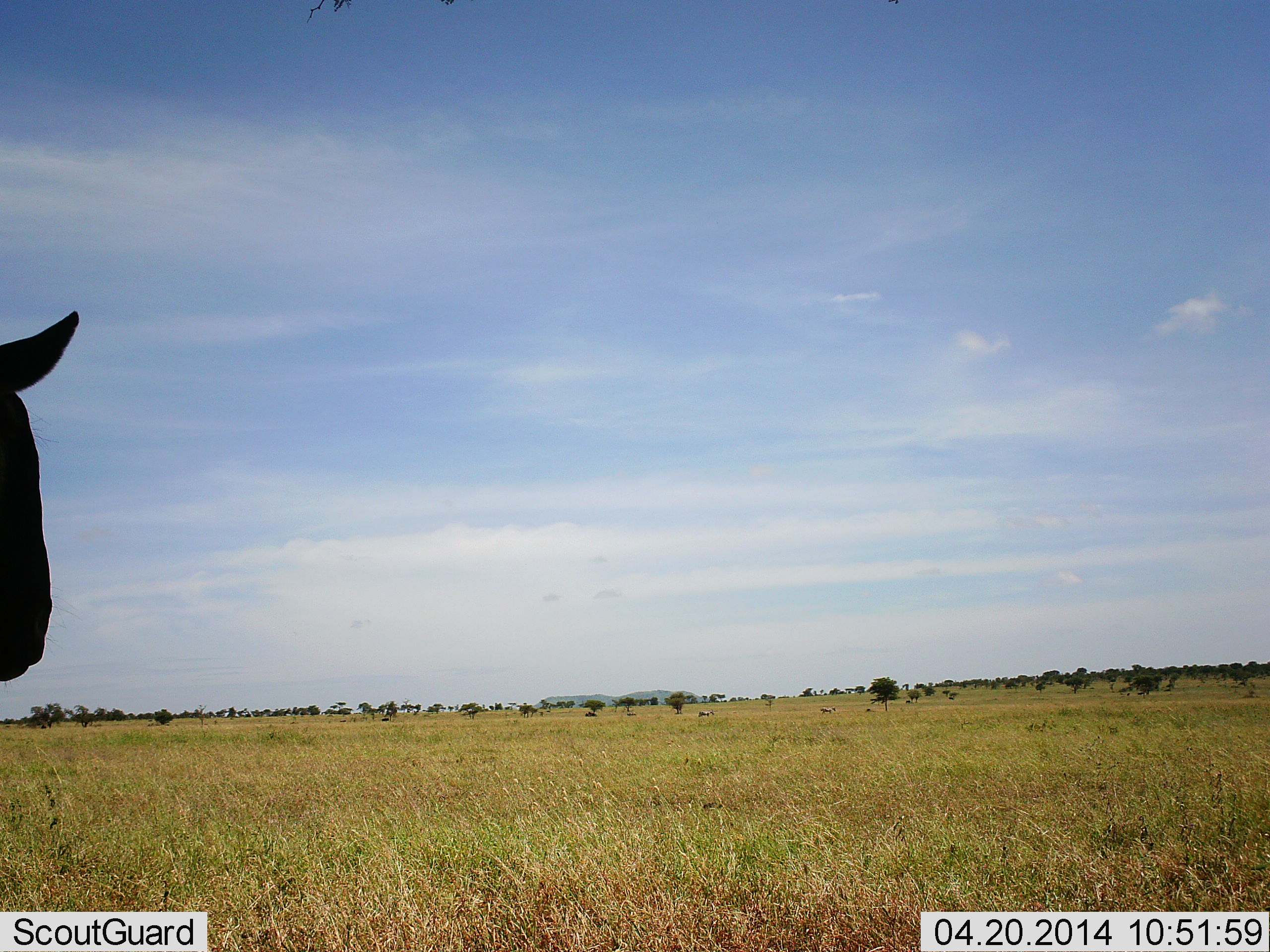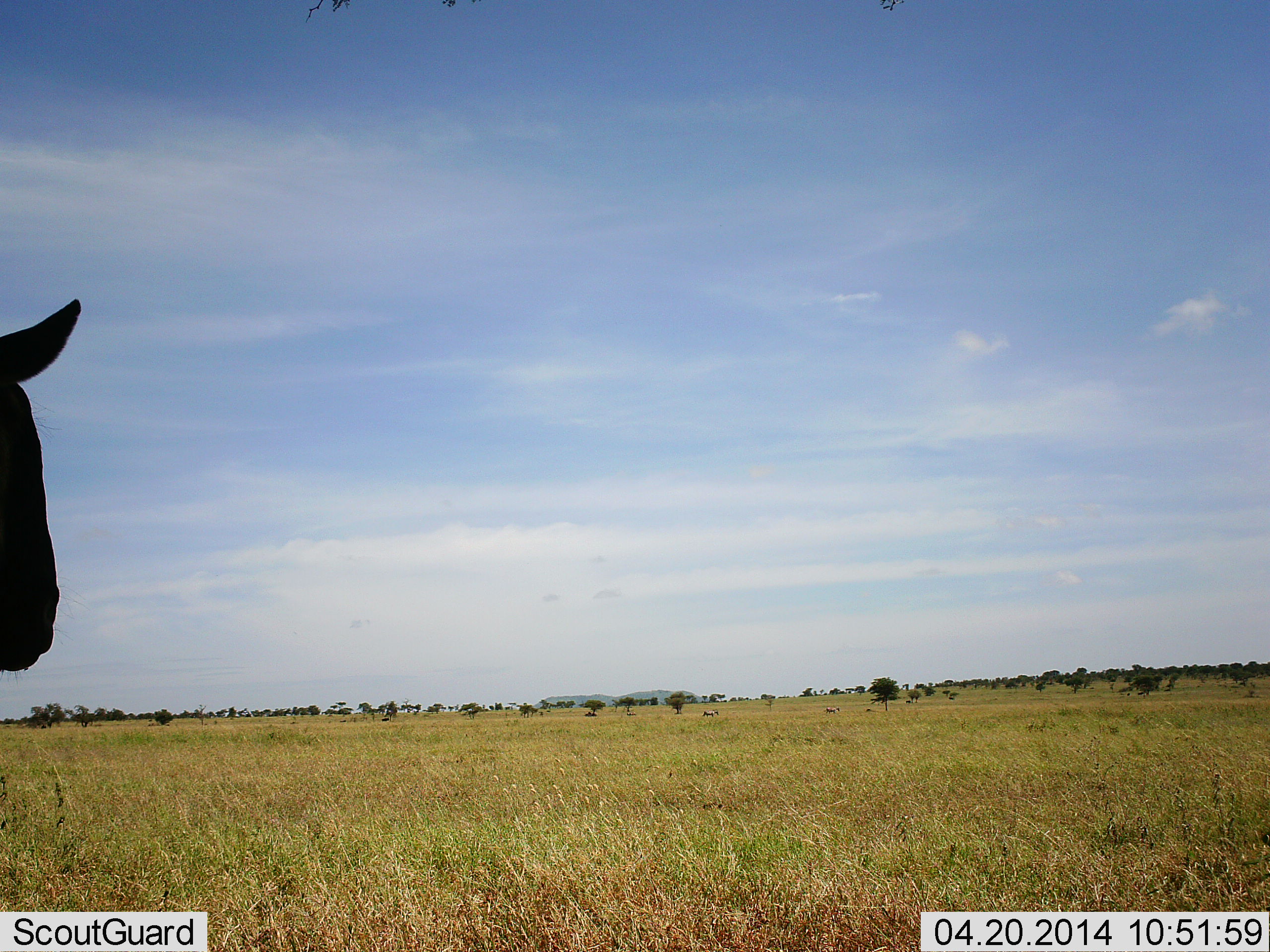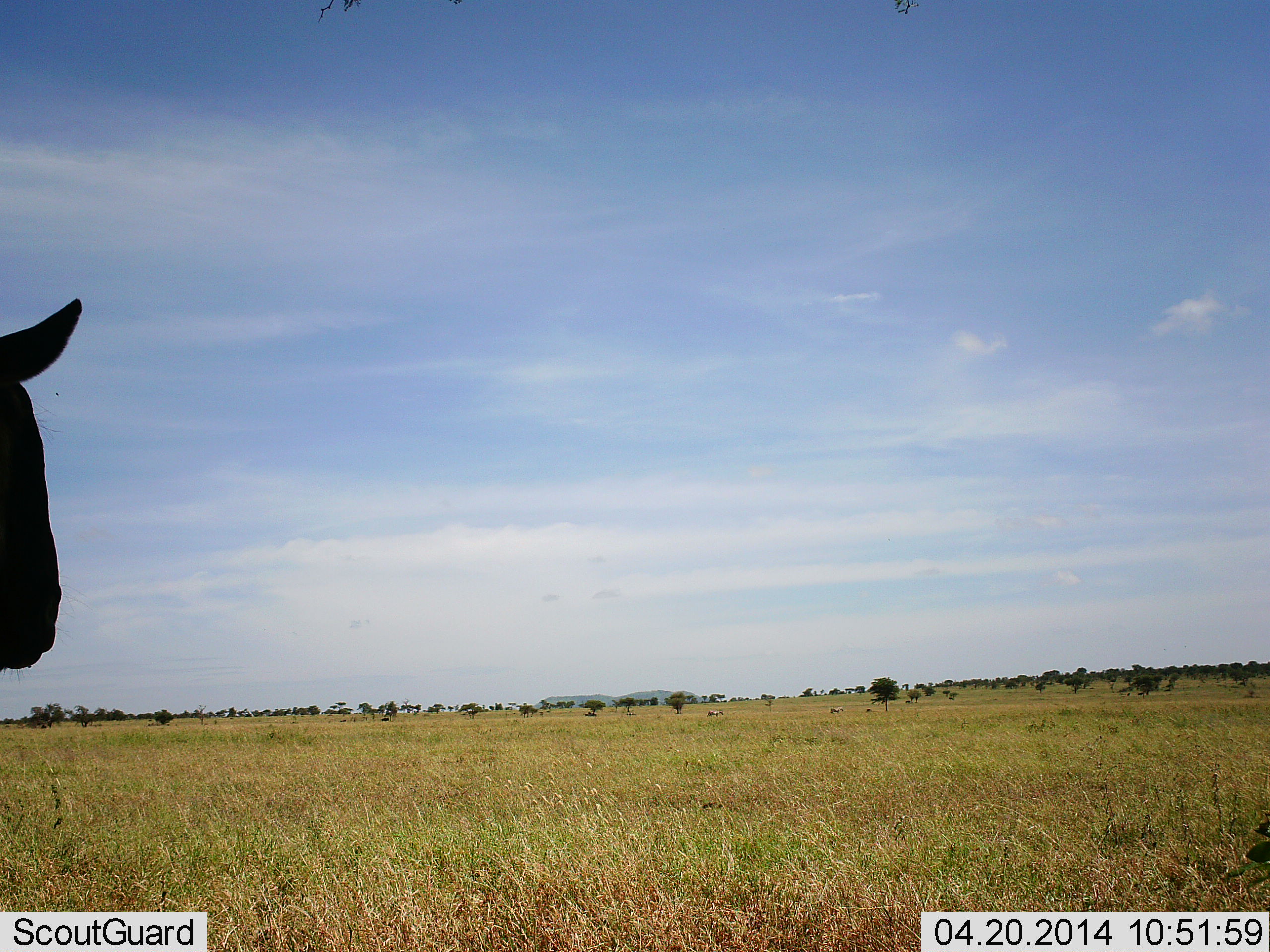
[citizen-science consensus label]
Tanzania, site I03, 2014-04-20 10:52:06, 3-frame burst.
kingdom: Animalia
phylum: Chordata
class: Mammalia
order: Artiodactyla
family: Bovidae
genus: Connochaetes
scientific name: Connochaetes taurinus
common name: blue wildebeest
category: wildebeest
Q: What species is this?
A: Wildebeest (blue wildebeest) (Connochaetes taurinus).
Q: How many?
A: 1.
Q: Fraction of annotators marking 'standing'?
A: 85%.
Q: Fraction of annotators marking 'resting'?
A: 15%.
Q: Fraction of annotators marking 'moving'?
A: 15%.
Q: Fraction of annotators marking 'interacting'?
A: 0%.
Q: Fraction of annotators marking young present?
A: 8%.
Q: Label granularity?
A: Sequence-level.